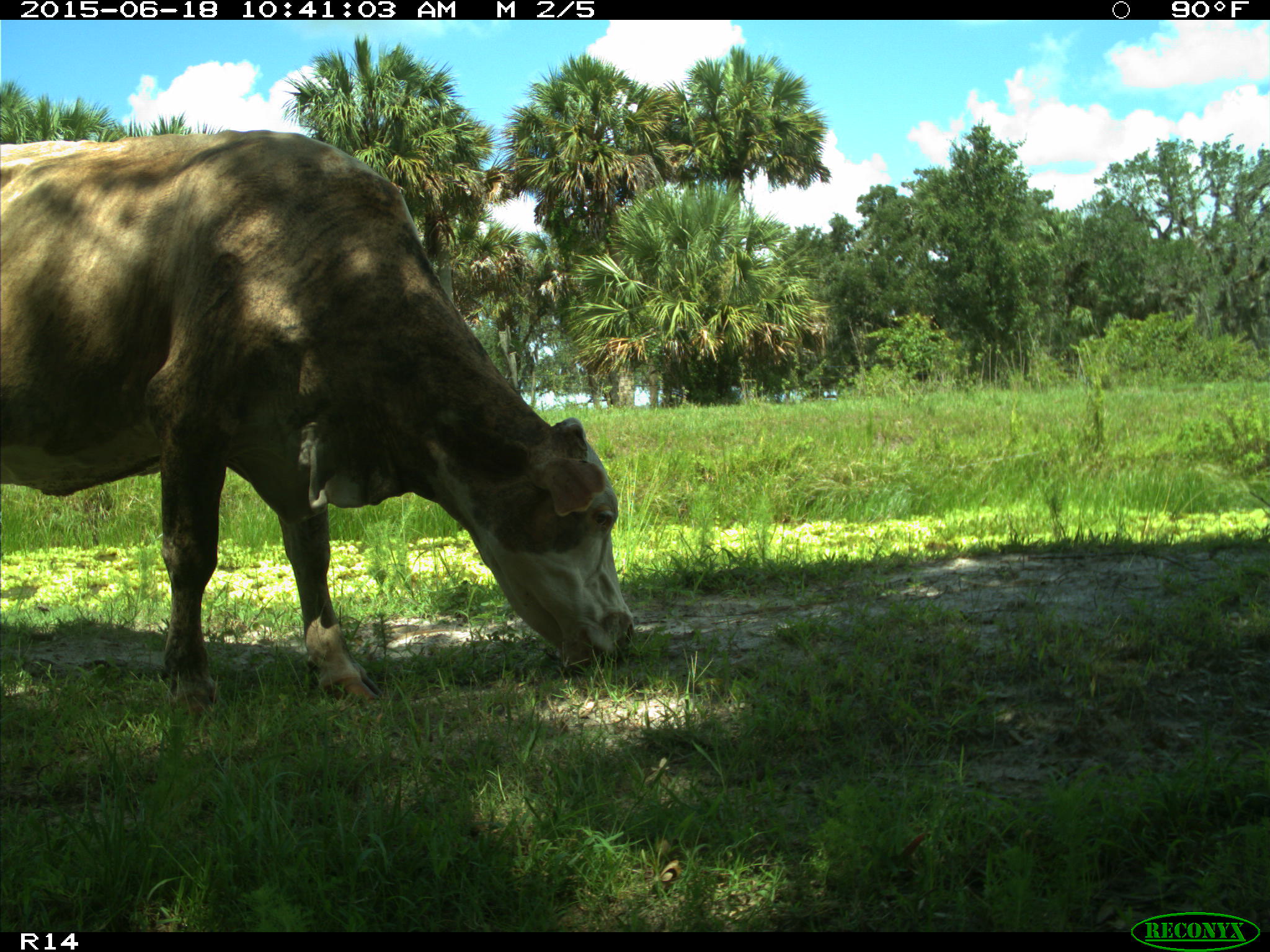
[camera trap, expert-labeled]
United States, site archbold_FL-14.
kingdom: Animalia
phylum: Chordata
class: Mammalia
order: Artiodactyla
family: Bovidae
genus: Bos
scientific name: Bos taurus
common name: domestic cow